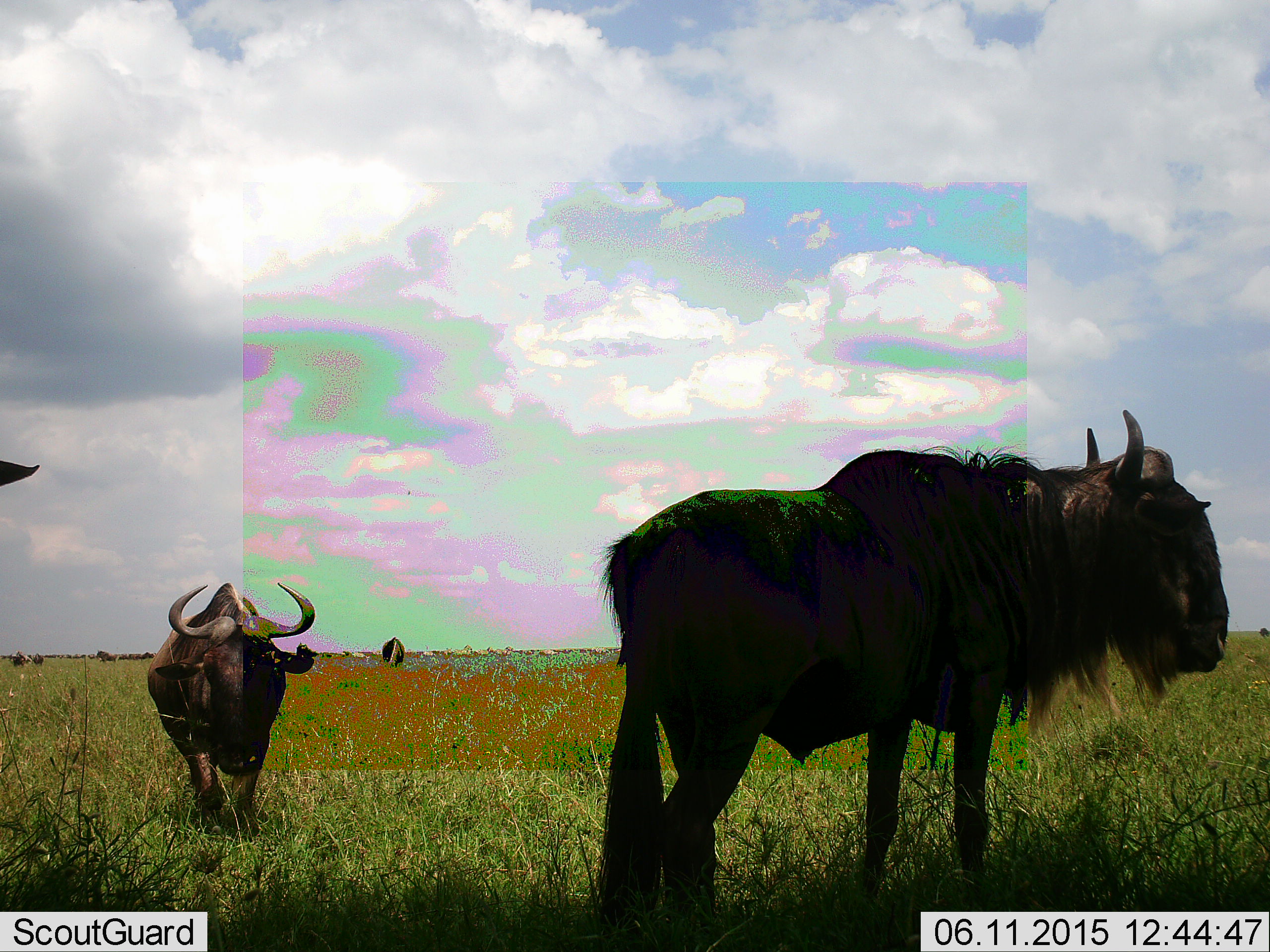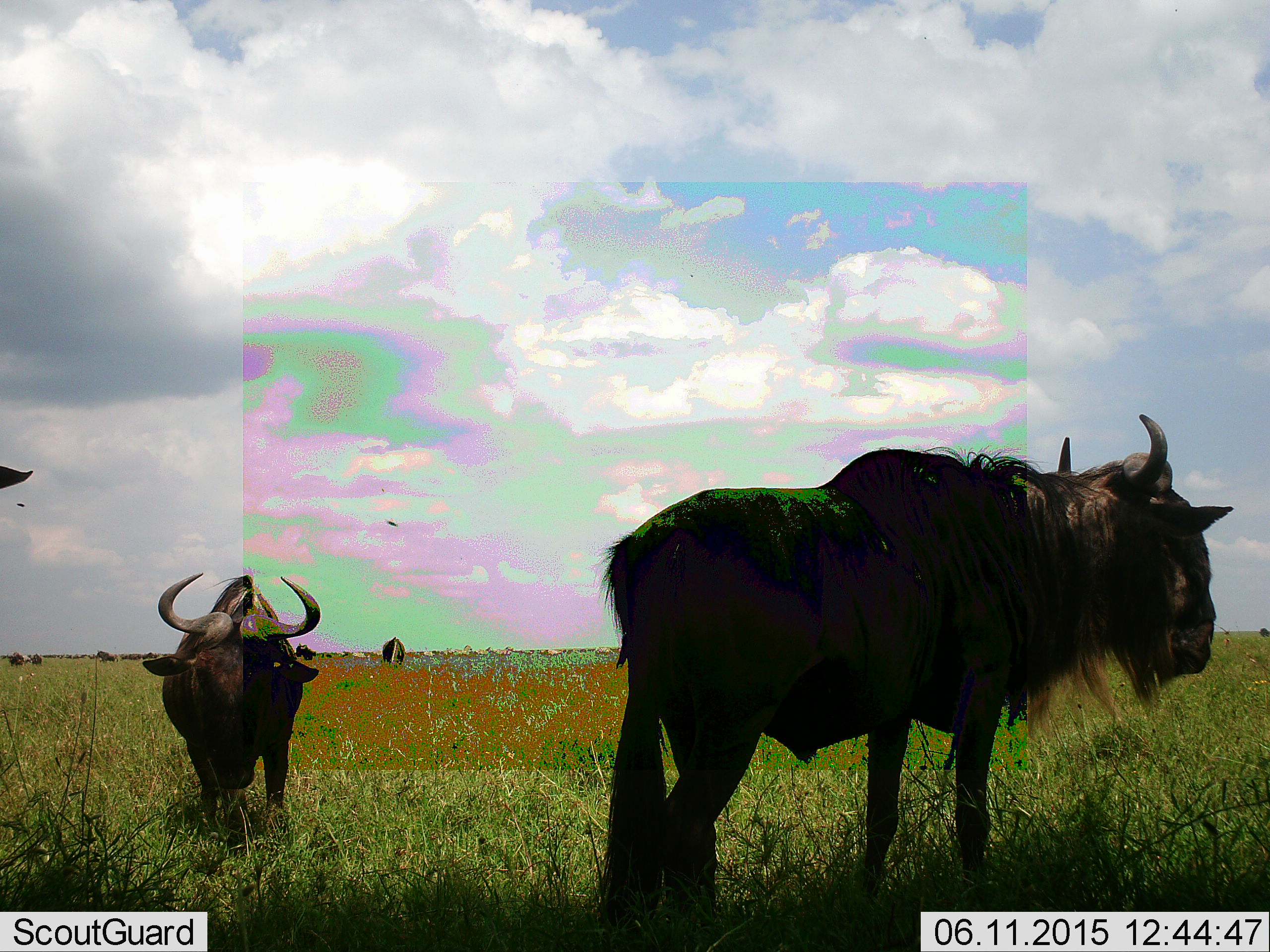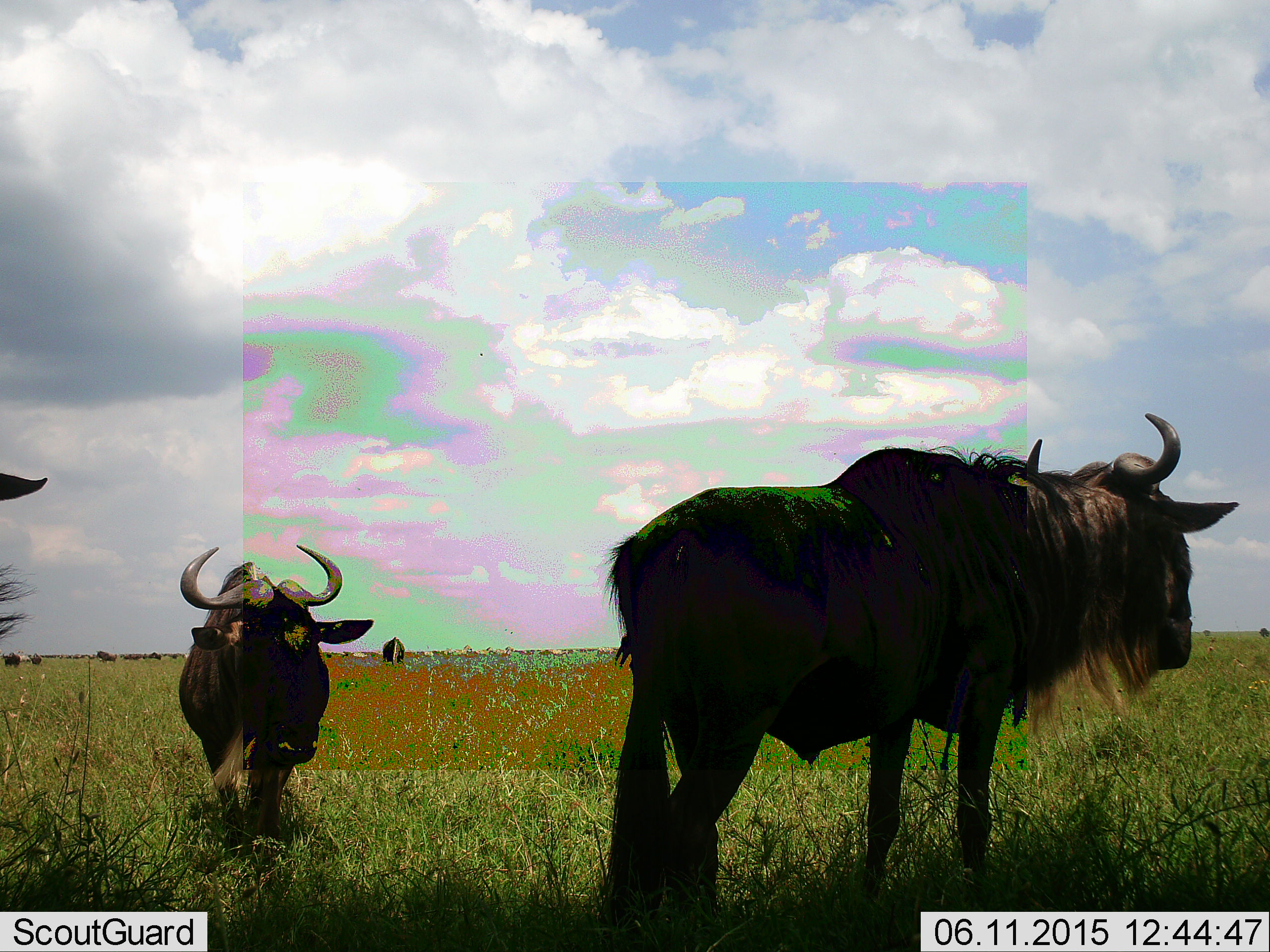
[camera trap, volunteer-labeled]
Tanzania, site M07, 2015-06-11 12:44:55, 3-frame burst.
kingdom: Animalia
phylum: Chordata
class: Mammalia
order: Artiodactyla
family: Bovidae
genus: Connochaetes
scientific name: Connochaetes taurinus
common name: blue wildebeest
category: wildebeest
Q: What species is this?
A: Wildebeest (blue wildebeest) (Connochaetes taurinus).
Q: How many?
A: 4.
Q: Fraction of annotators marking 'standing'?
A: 100%.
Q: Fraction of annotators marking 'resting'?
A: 0%.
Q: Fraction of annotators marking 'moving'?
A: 36%.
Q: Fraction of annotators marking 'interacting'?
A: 0%.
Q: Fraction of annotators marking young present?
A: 0%.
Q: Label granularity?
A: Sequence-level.